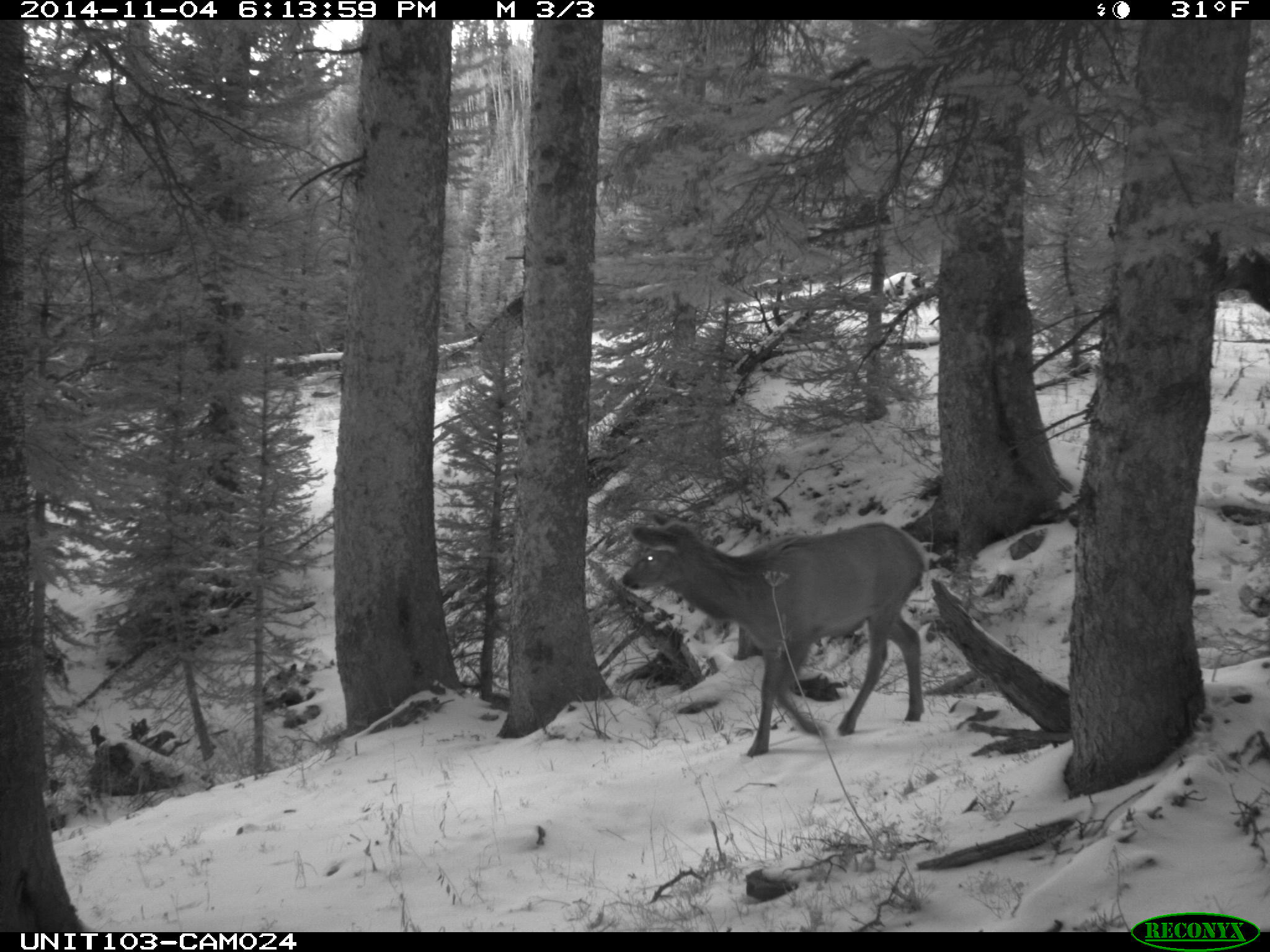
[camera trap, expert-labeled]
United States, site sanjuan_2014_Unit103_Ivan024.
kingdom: Animalia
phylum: Chordata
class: Mammalia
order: Artiodactyla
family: Cervidae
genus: Cervus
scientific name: Cervus elaphus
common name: red deer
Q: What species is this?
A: Cervus elaphus (red deer).